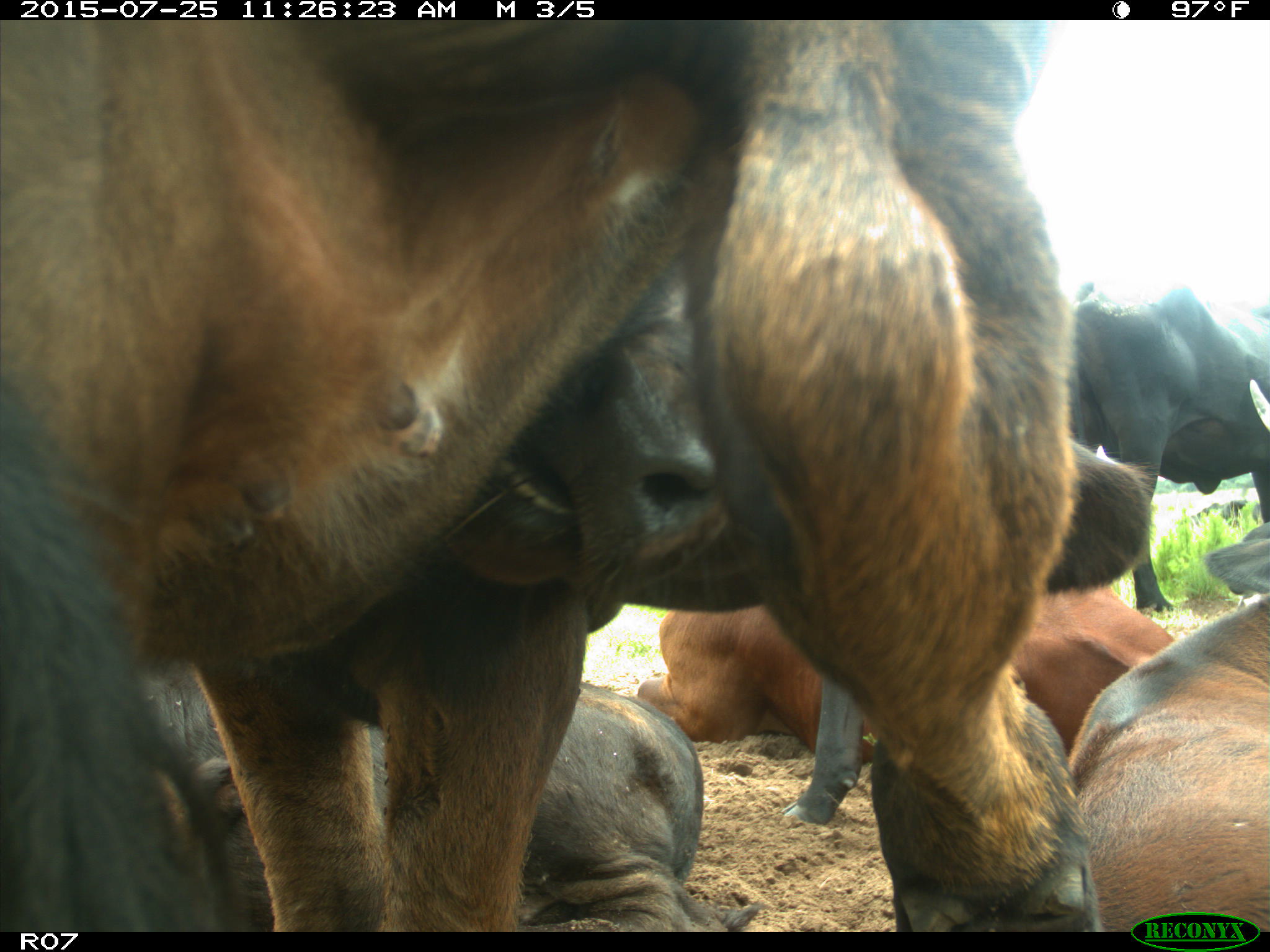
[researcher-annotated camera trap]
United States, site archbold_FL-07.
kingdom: Animalia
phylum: Chordata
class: Mammalia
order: Artiodactyla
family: Bovidae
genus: Bos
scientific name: Bos taurus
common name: domestic cow